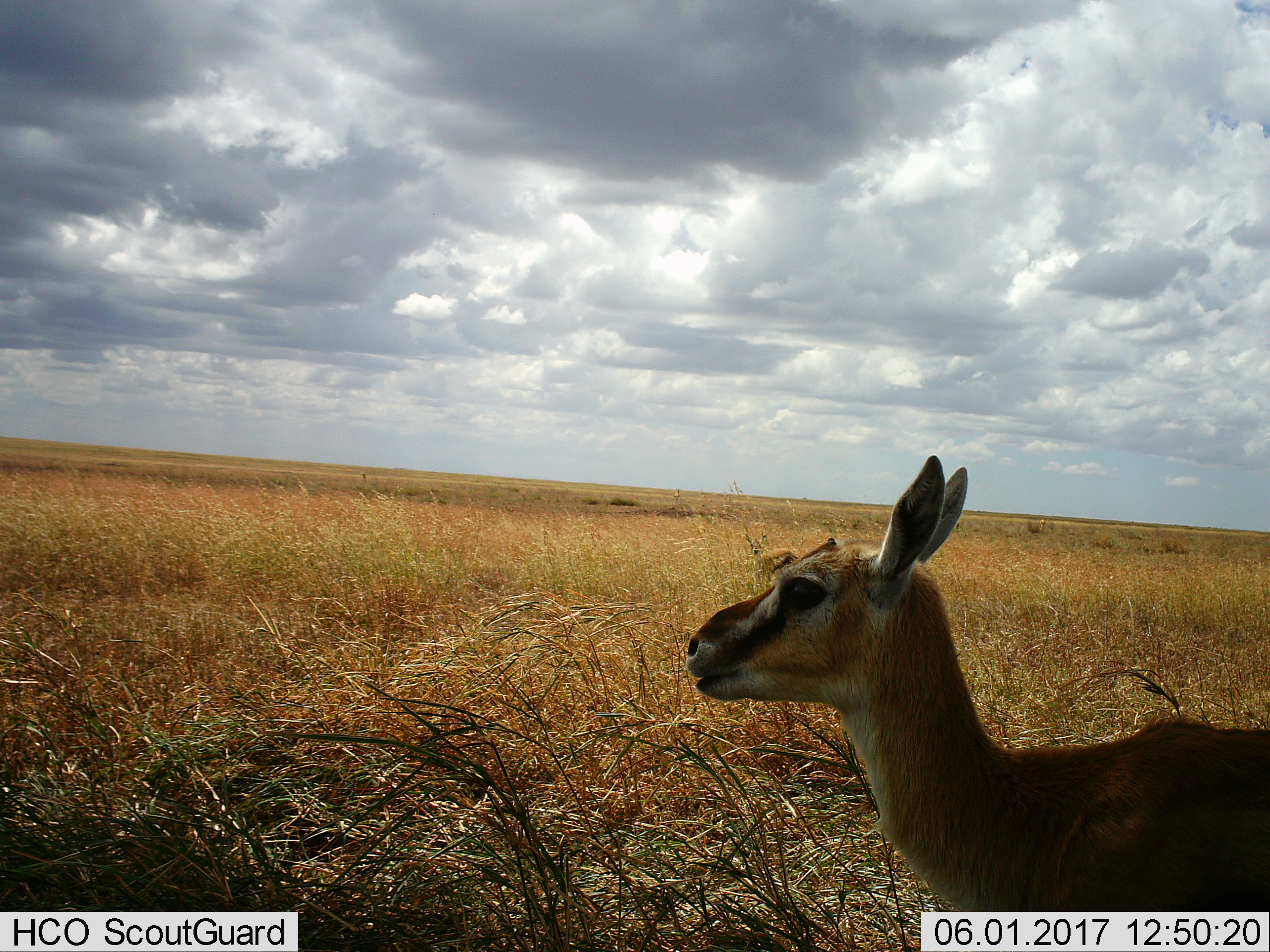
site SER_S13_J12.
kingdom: Animalia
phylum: Chordata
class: Mammalia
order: Artiodactyla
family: Bovidae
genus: Eudorcas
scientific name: Eudorcas thomsonii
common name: thomson's gazelle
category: gazellethomsons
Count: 1.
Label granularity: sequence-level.